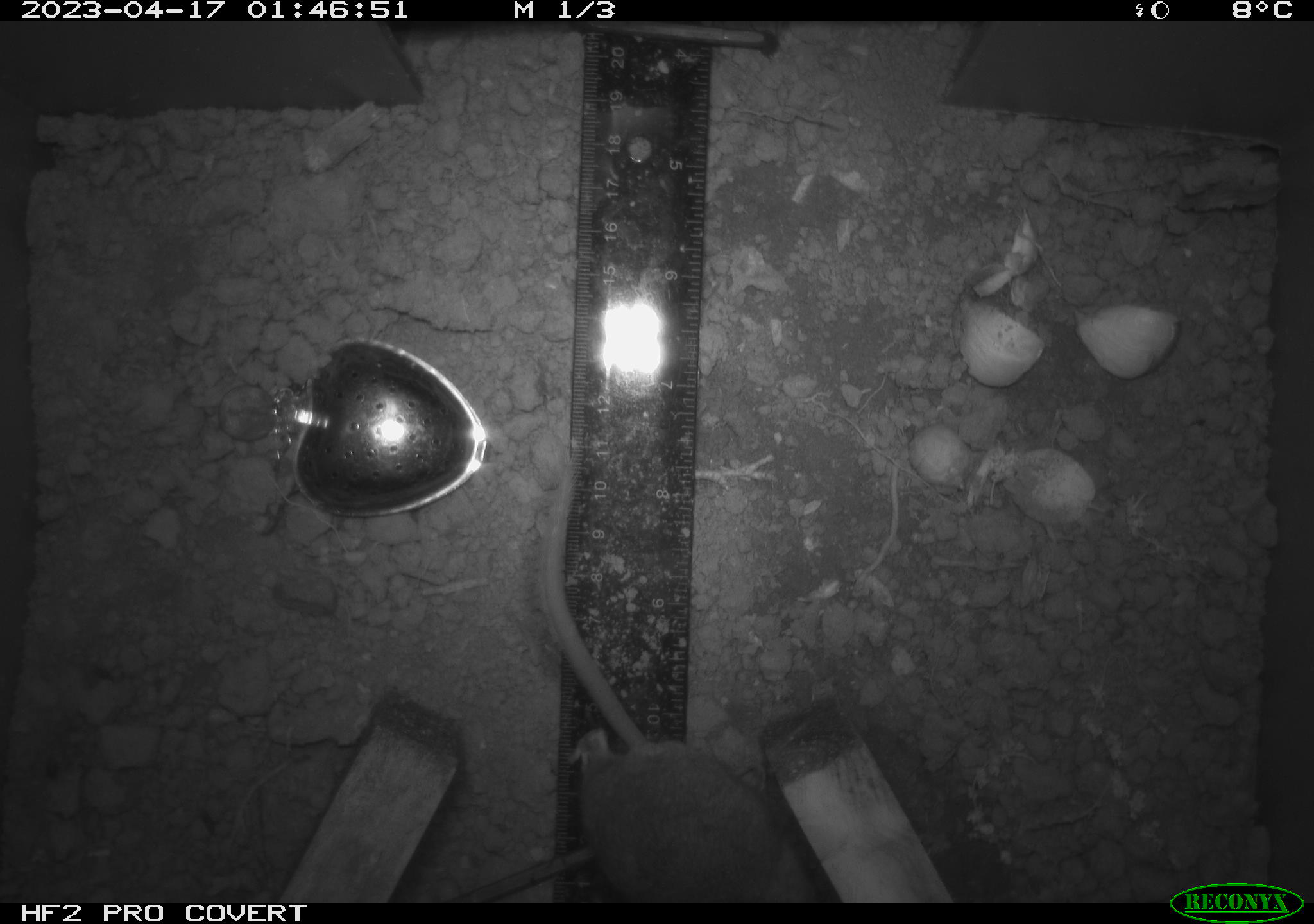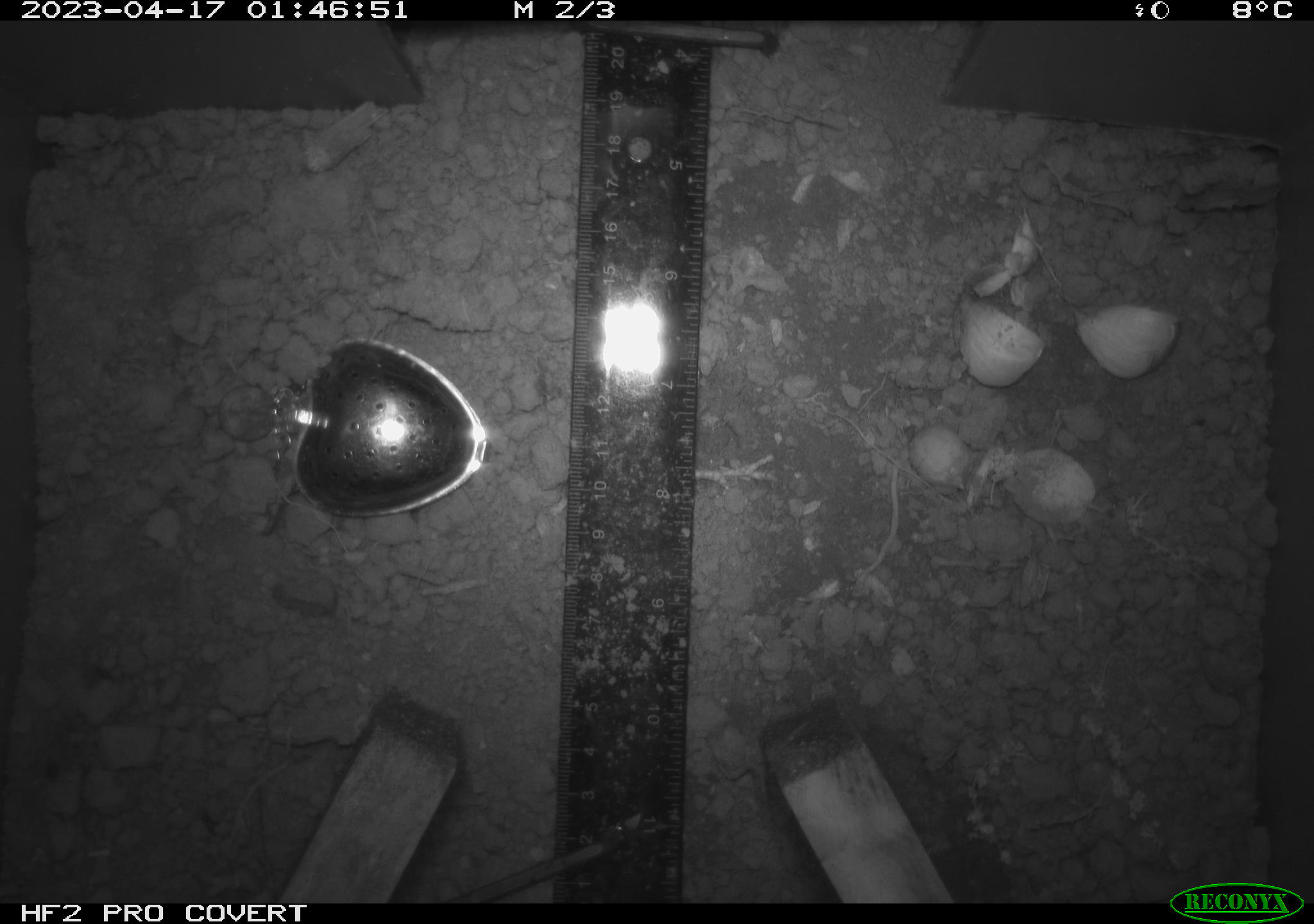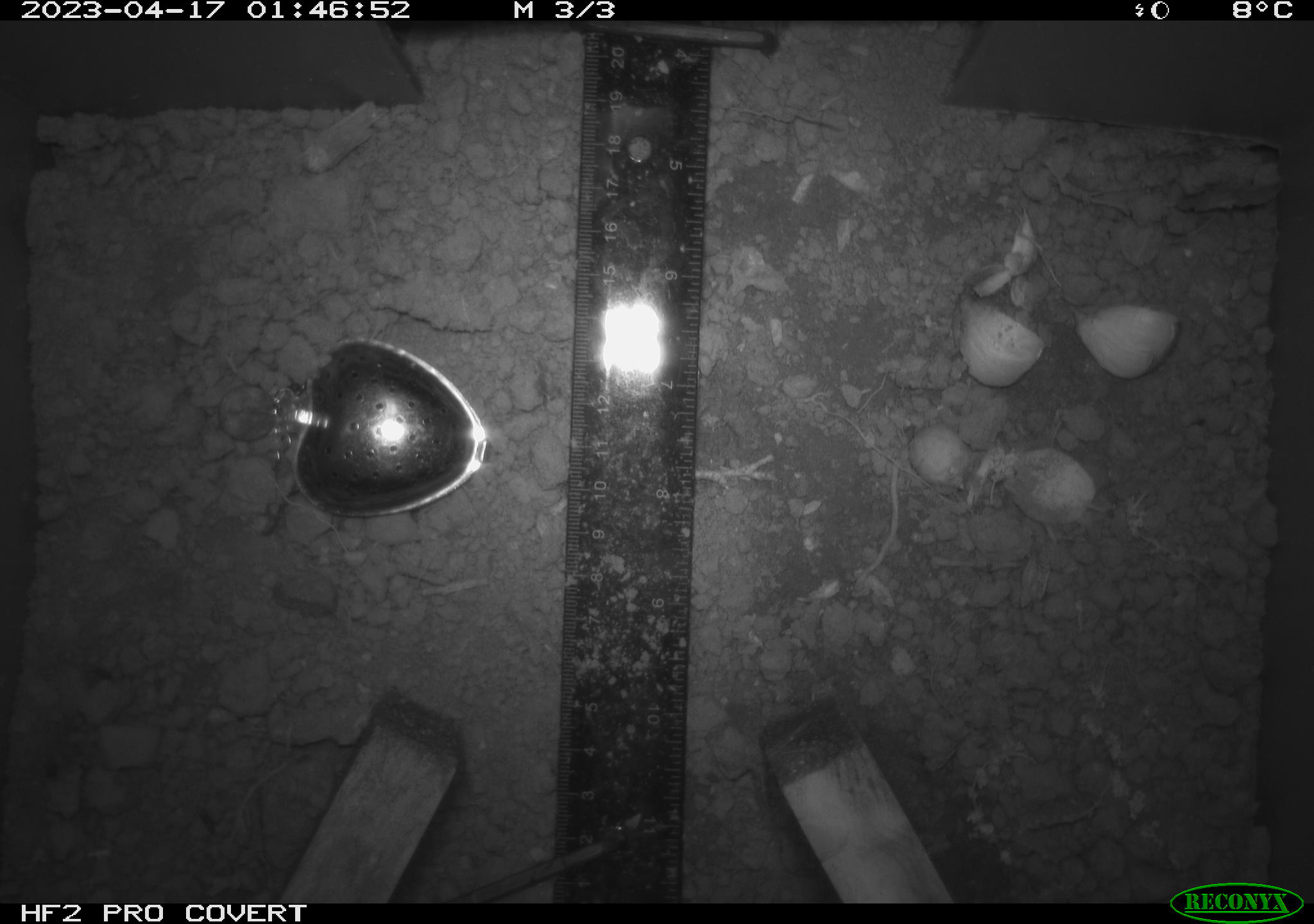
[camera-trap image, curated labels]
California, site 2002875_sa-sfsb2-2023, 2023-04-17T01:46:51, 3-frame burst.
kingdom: Animalia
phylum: Chordata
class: Mammalia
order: Rodentia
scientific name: Rodentia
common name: mouse species